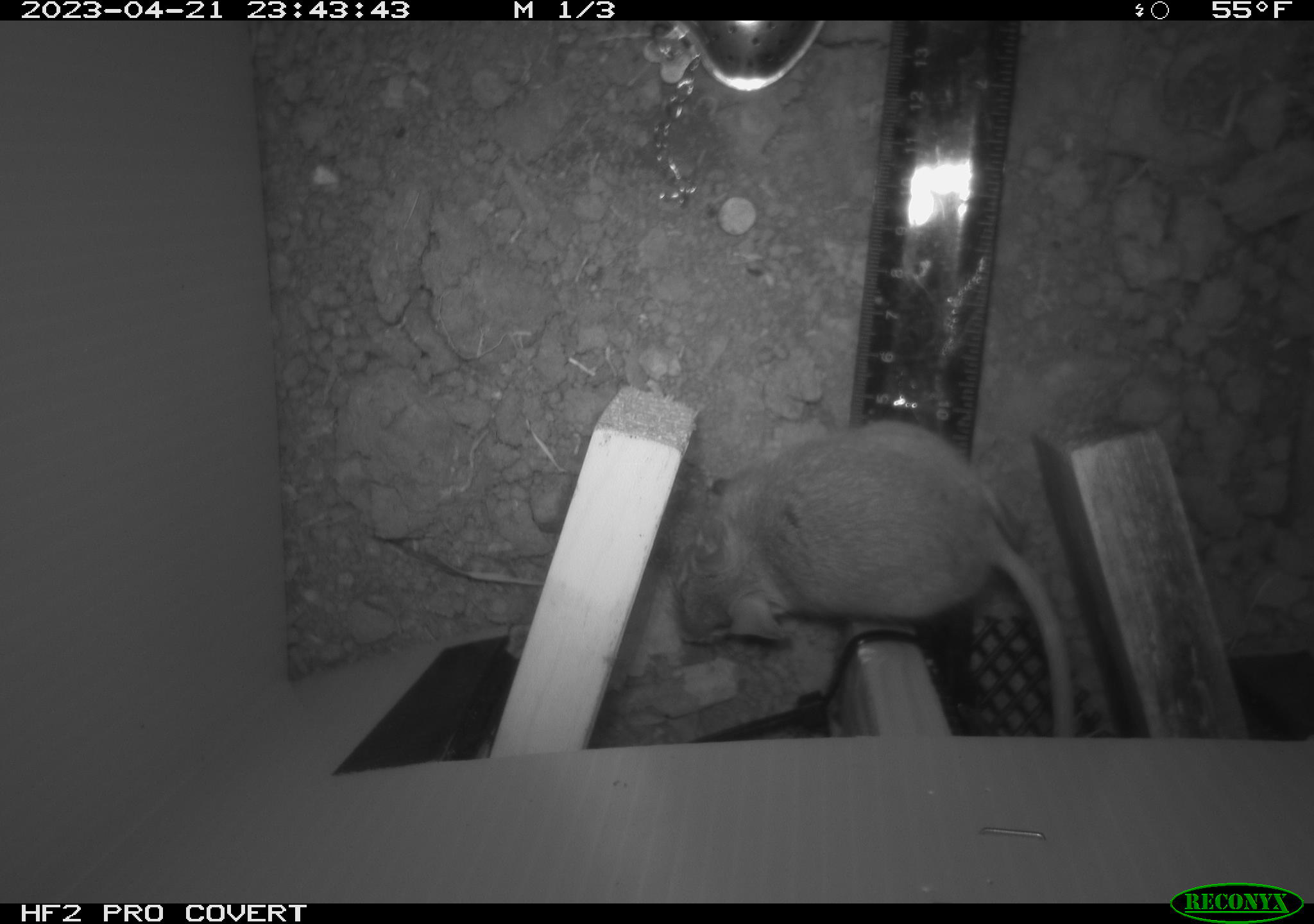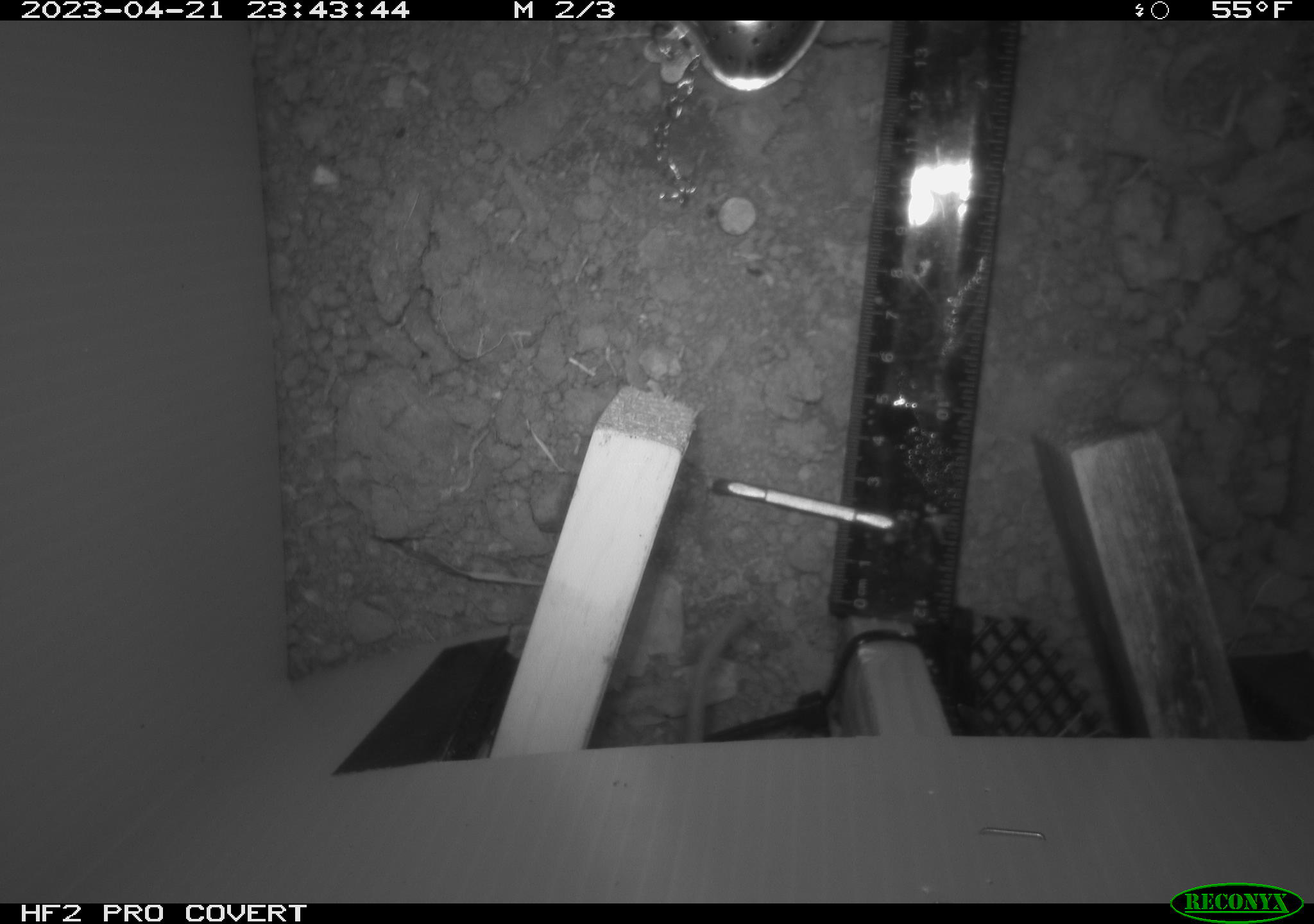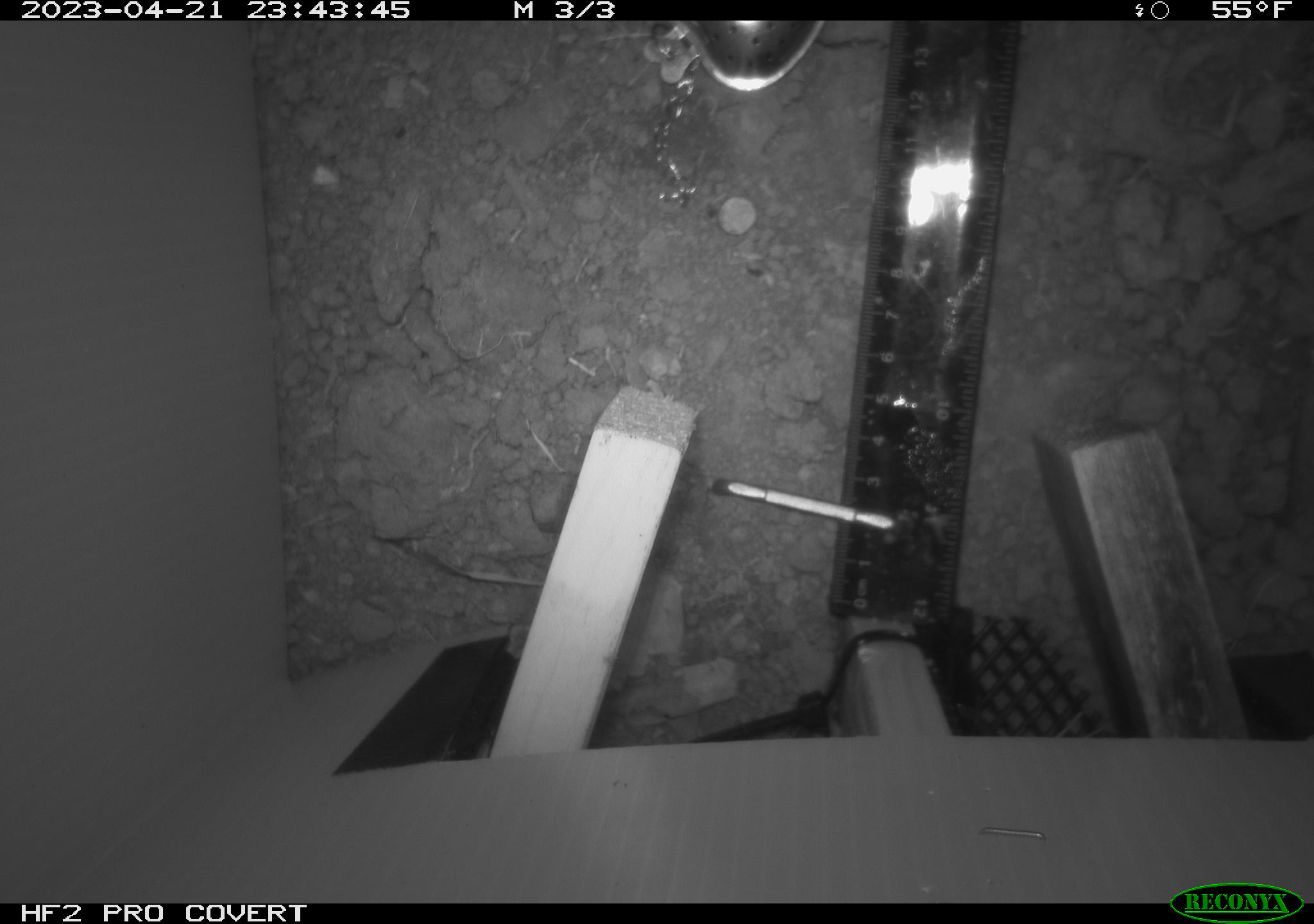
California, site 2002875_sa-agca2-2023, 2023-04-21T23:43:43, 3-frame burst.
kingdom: Animalia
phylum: Chordata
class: Mammalia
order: Rodentia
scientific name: Rodentia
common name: mouse species